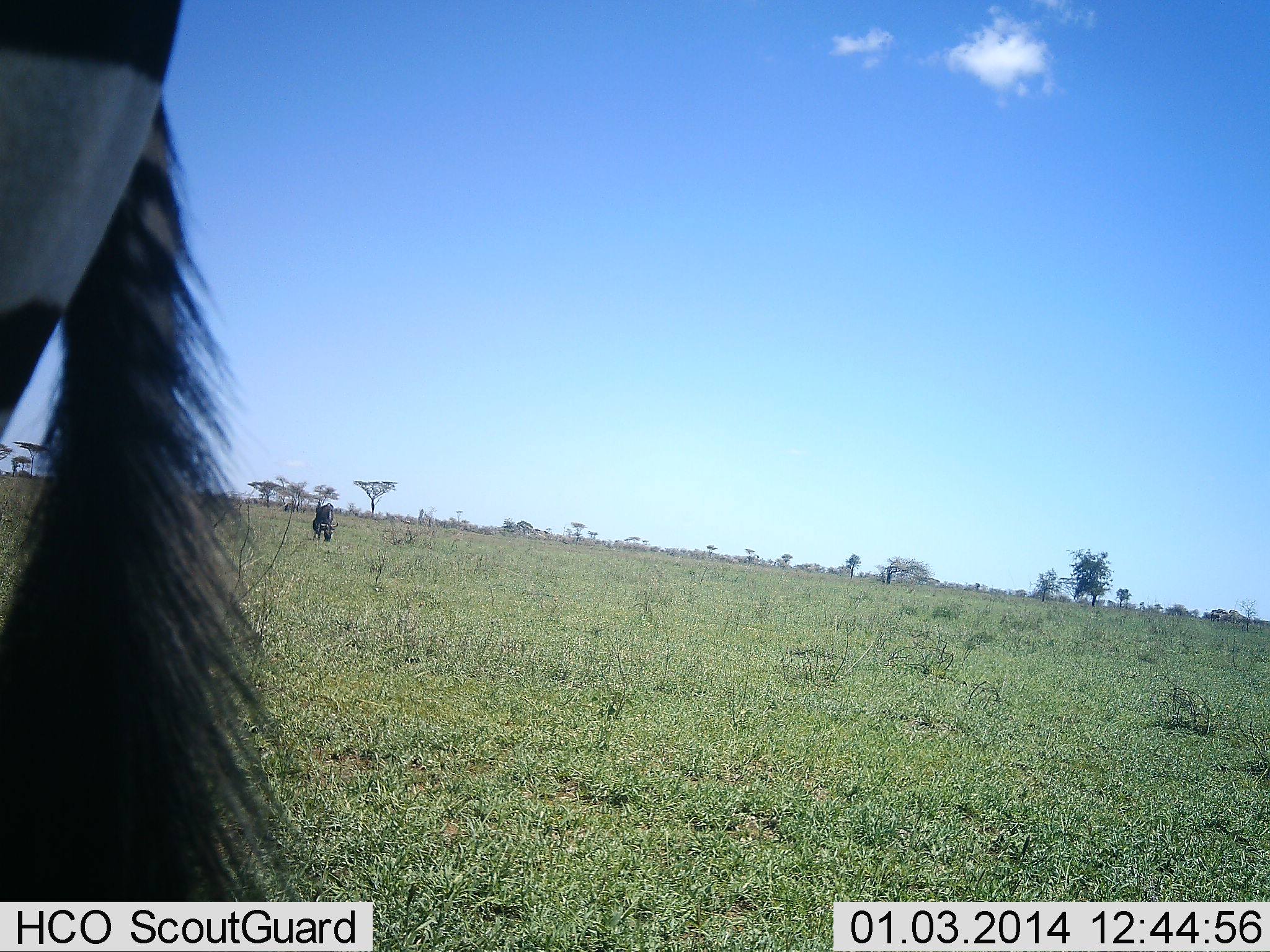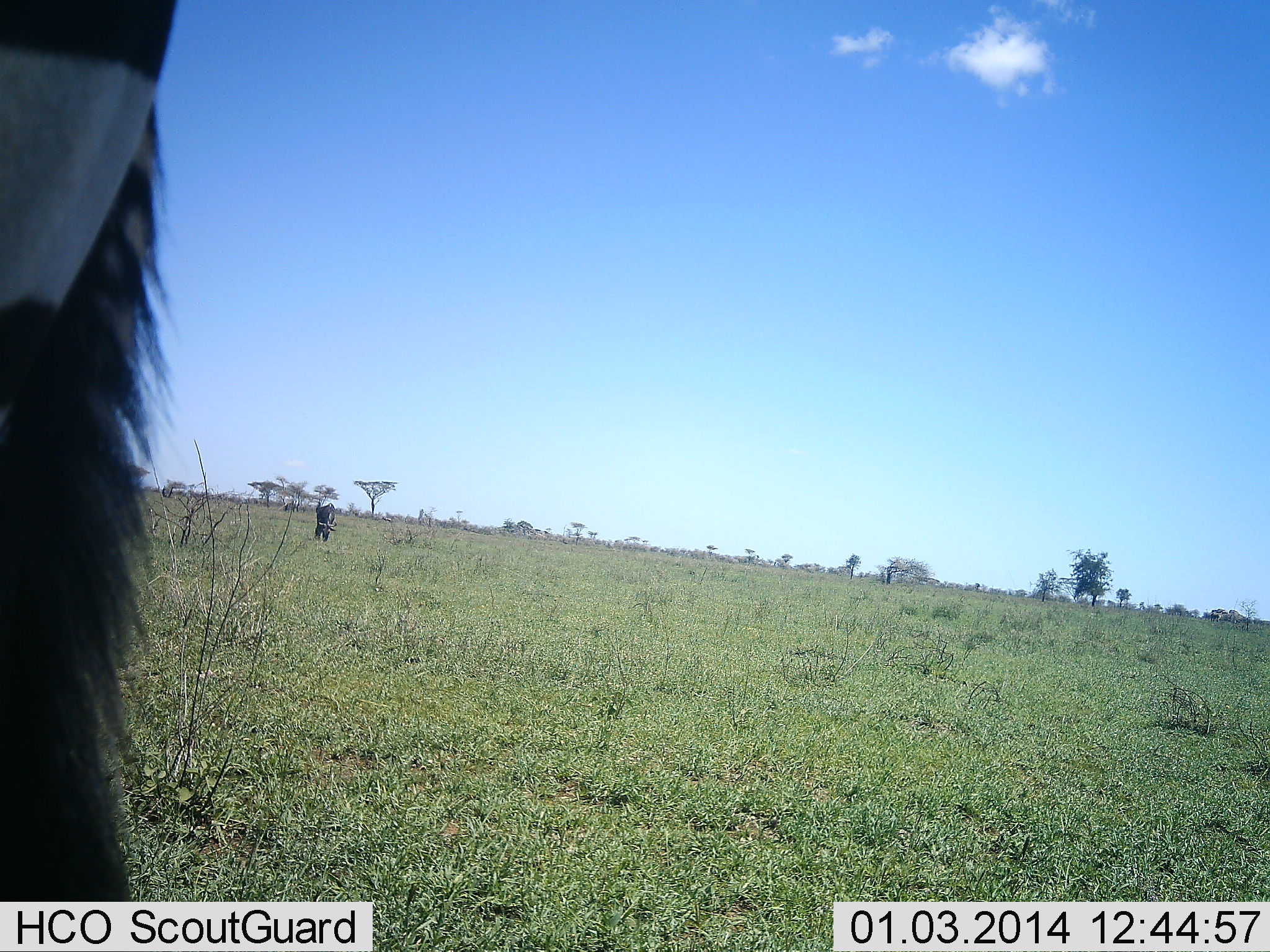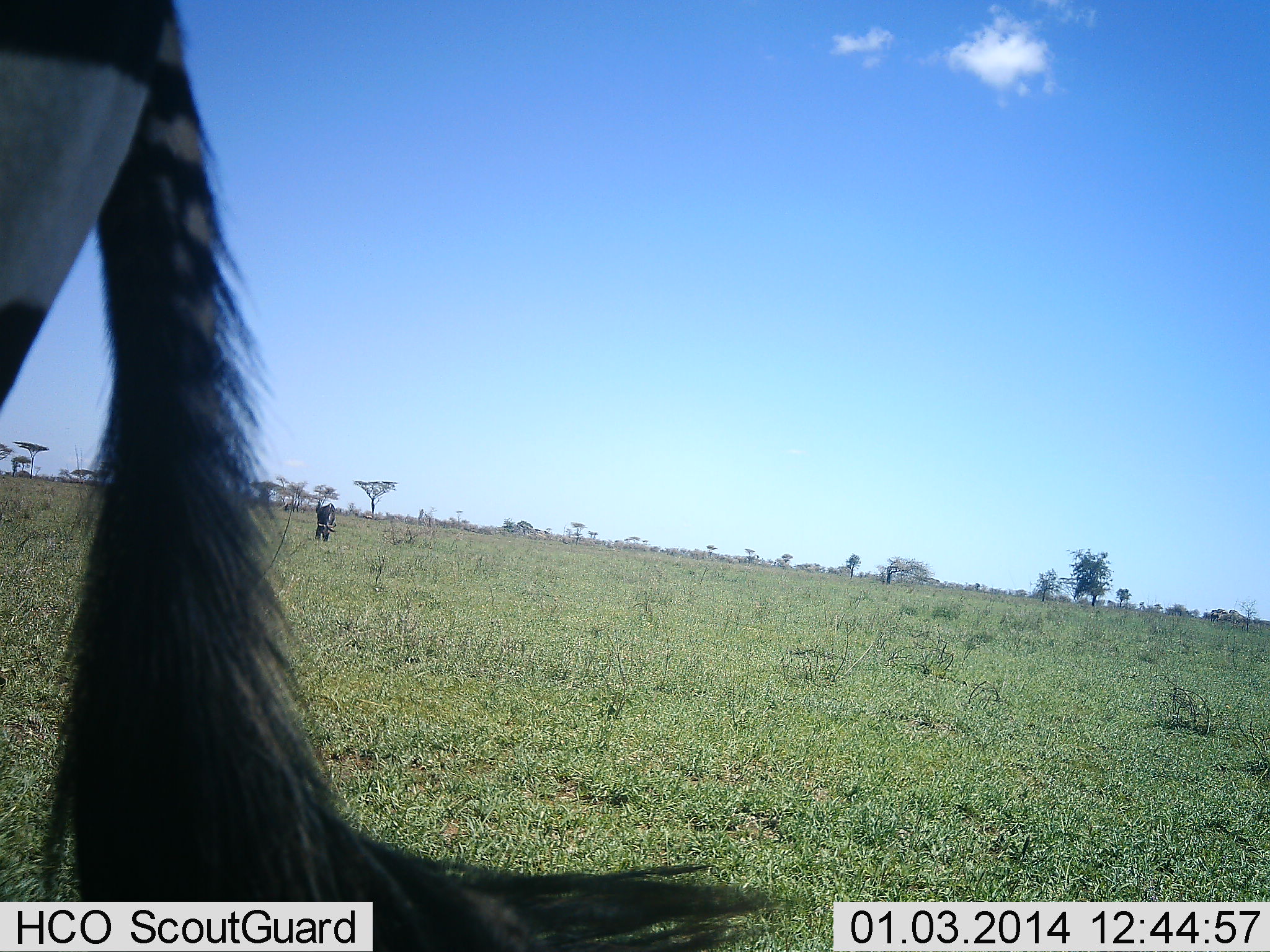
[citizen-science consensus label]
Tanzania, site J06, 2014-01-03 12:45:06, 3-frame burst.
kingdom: Animalia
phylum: Chordata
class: Mammalia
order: Perissodactyla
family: Equidae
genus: Equus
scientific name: Equus quagga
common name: plains zebra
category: zebra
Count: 1.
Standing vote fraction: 86%.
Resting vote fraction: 0%.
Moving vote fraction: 0%.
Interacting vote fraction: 0%.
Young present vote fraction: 0%.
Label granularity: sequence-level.